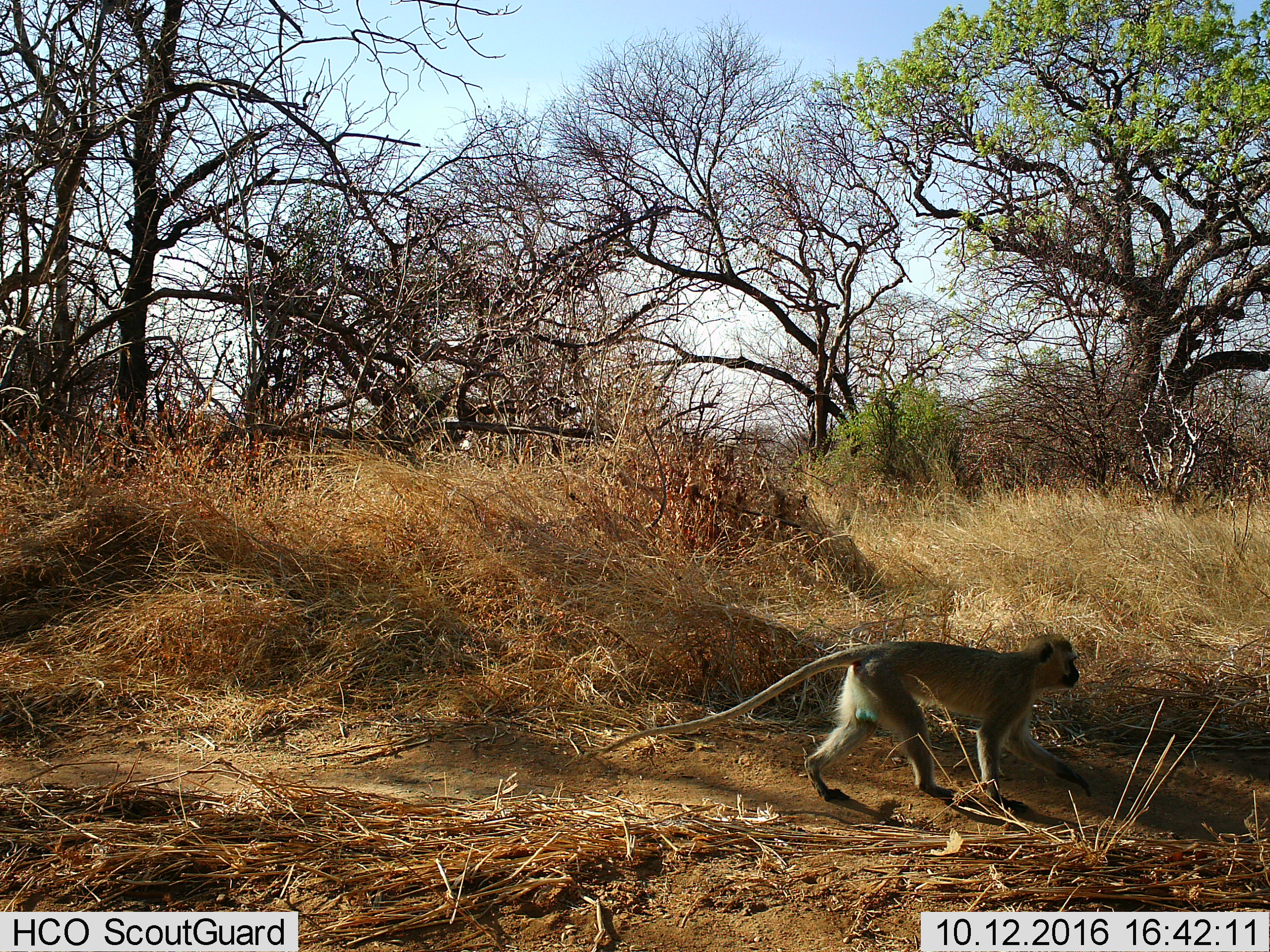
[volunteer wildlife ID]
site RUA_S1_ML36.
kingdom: Animalia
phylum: Chordata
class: Mammalia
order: Primates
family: Cercopithecidae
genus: Chlorocebus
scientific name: Chlorocebus pygerythrus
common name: vervet monkey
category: monkeyvervet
Monkeyvervet (vervet monkey) (Chlorocebus pygerythrus), count 1. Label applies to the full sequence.